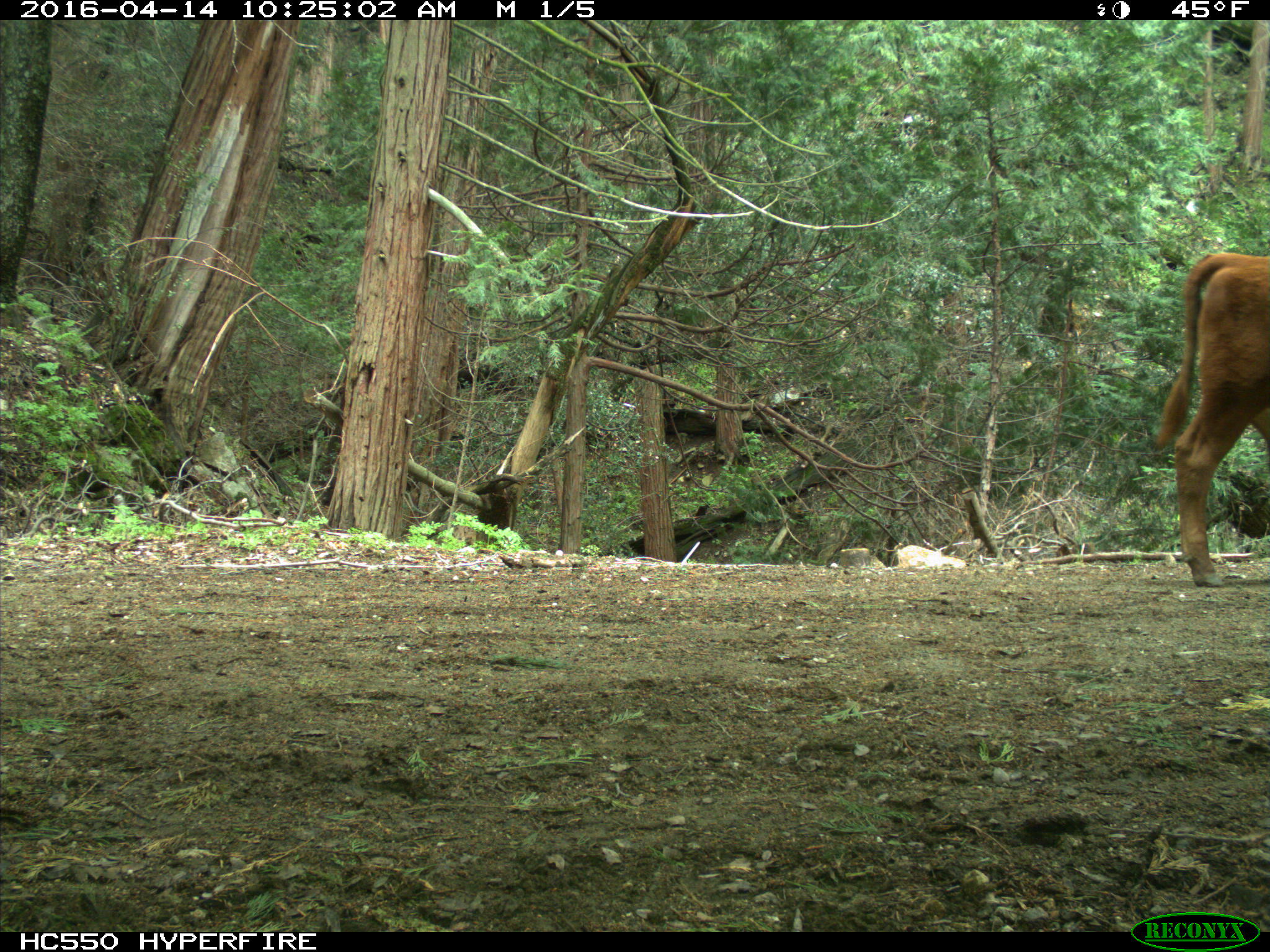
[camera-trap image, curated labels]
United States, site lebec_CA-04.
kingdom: Animalia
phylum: Chordata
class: Mammalia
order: Artiodactyla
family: Bovidae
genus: Bos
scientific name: Bos taurus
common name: domestic cow